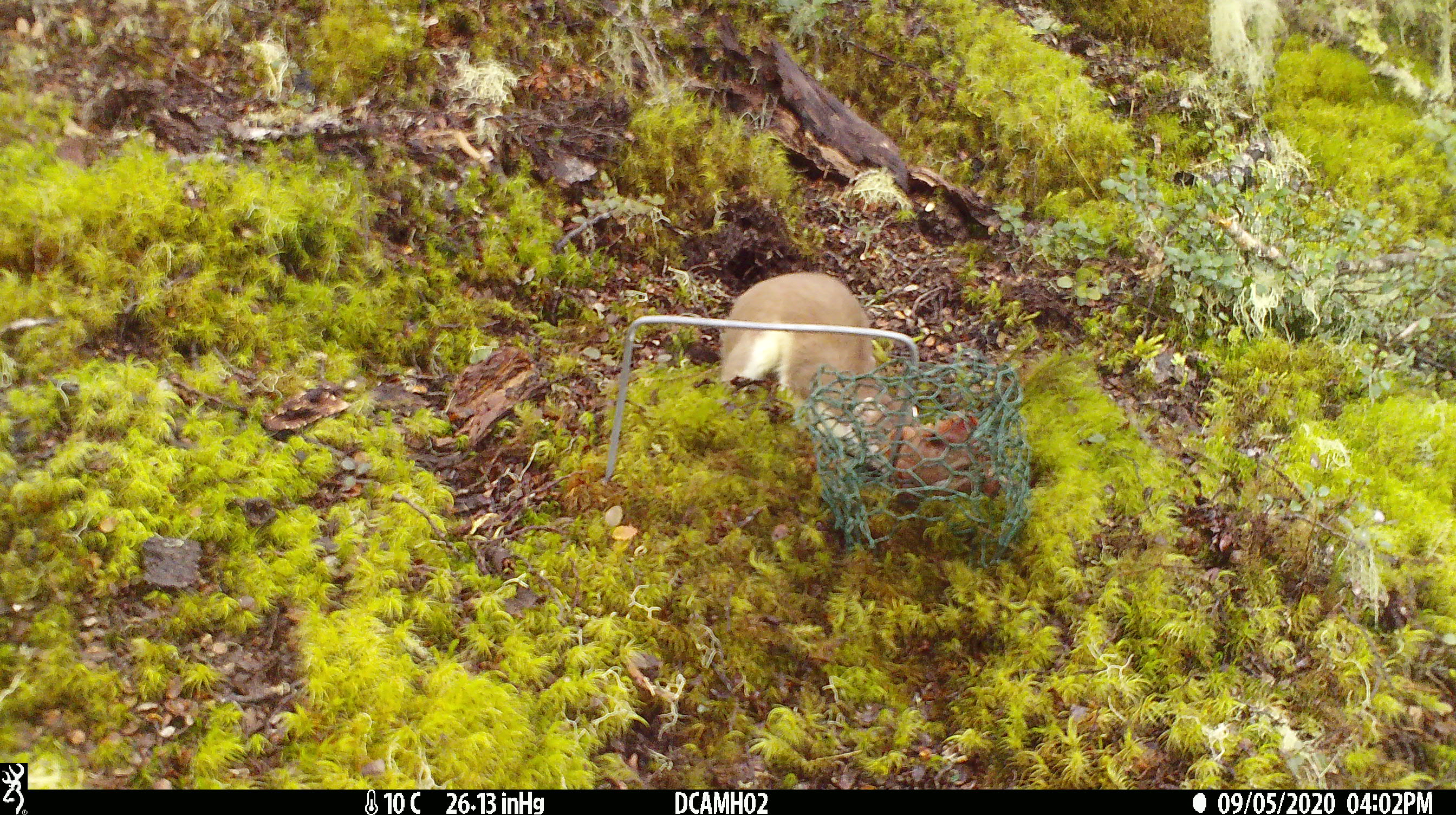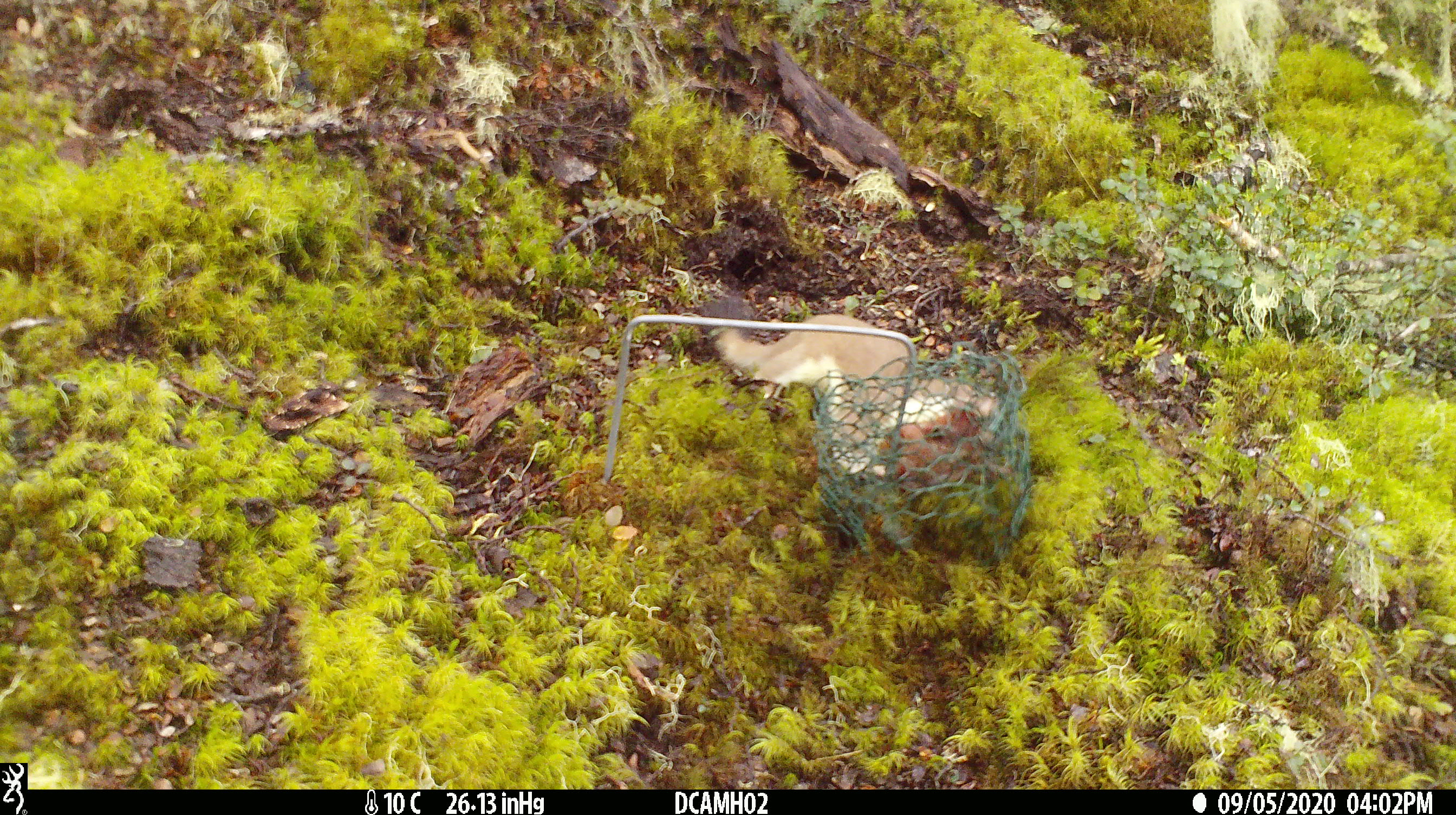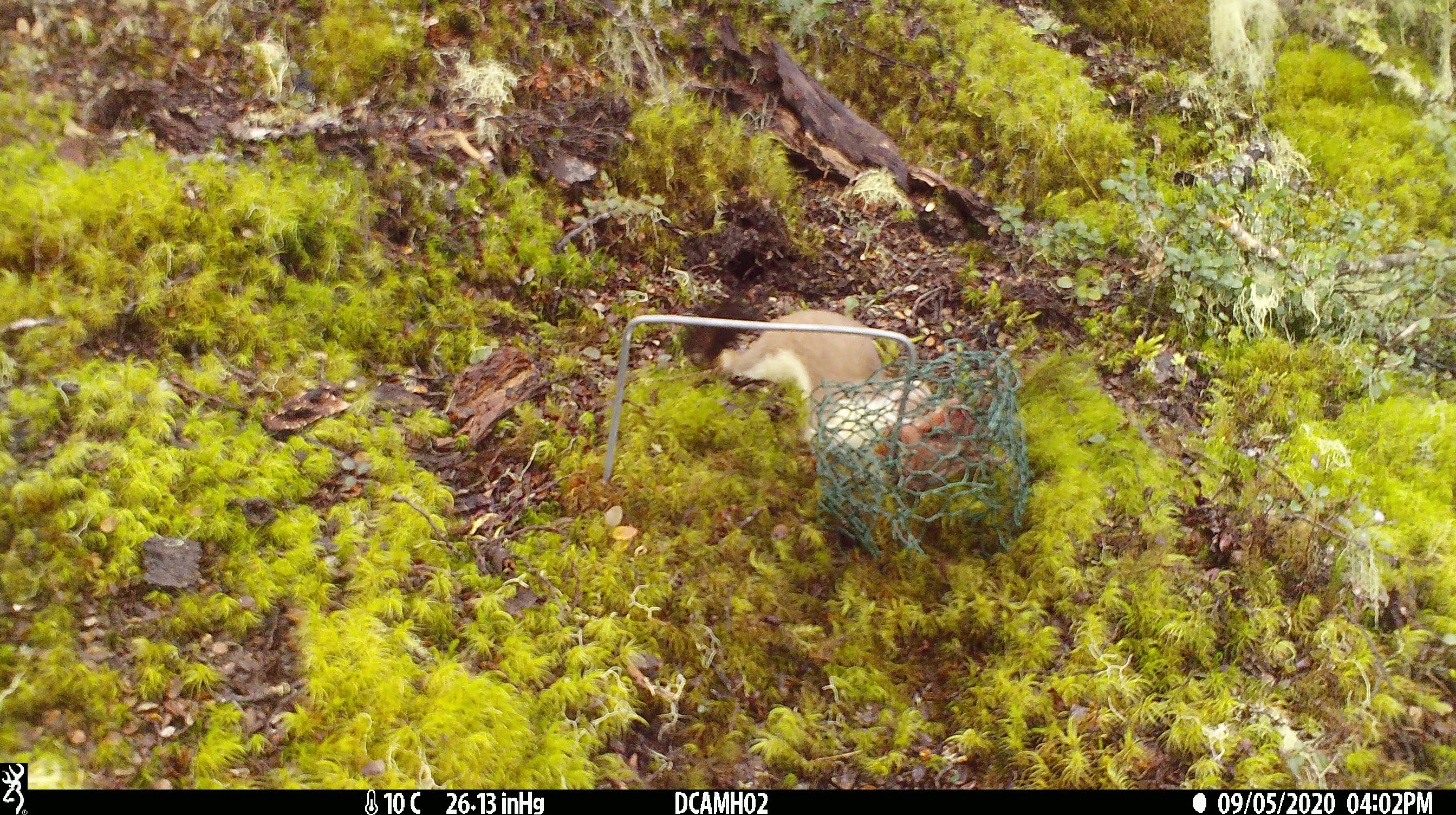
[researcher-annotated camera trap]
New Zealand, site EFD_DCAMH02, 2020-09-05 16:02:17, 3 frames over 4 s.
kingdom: Animalia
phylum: Chordata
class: Mammalia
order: Carnivora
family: Mustelidae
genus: Mustela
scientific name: Mustela erminea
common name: stoat